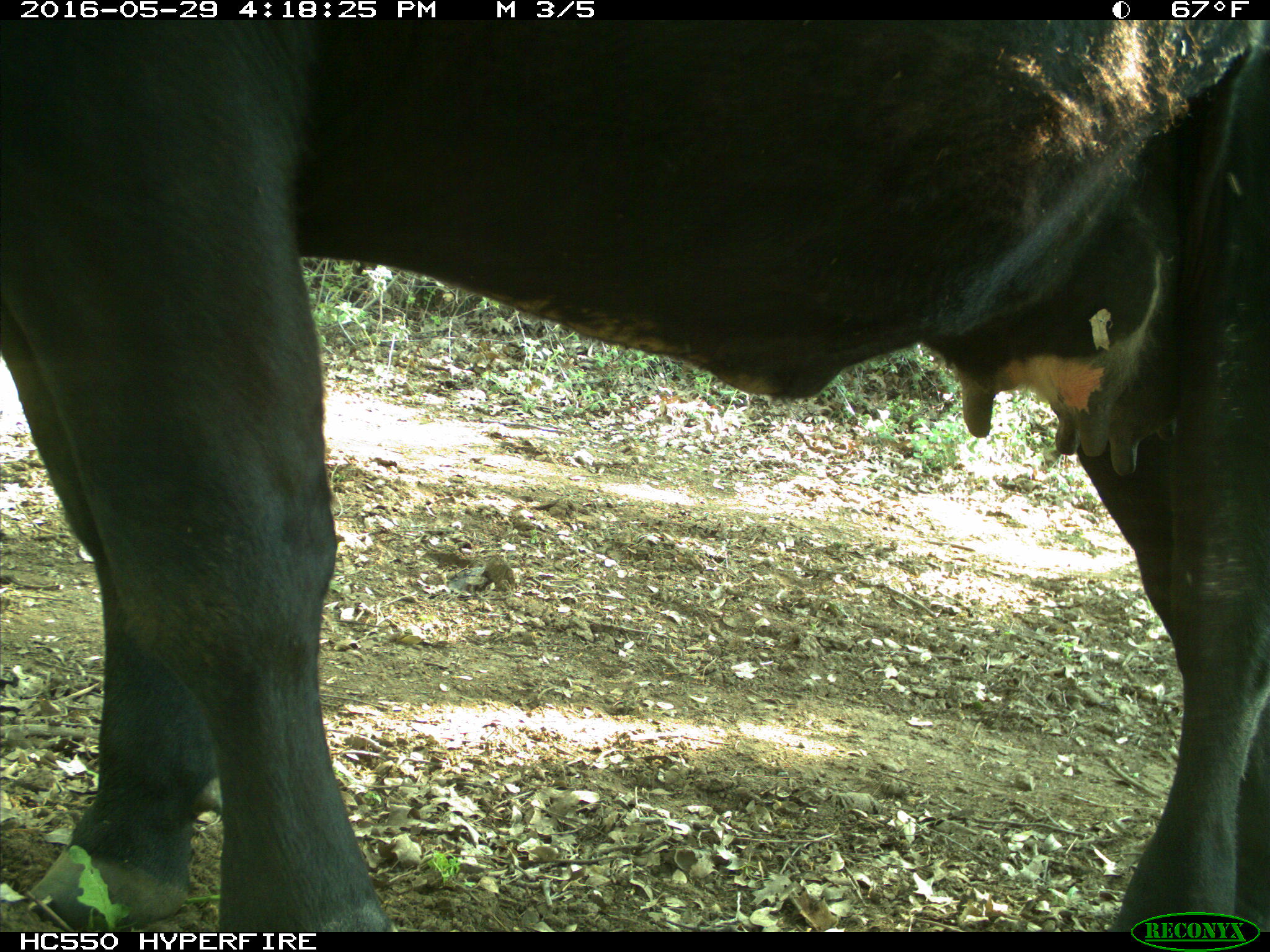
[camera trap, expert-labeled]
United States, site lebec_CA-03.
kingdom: Animalia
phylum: Chordata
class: Mammalia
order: Artiodactyla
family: Bovidae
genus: Bos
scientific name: Bos taurus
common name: domestic cow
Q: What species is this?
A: Bos taurus (domestic cow).